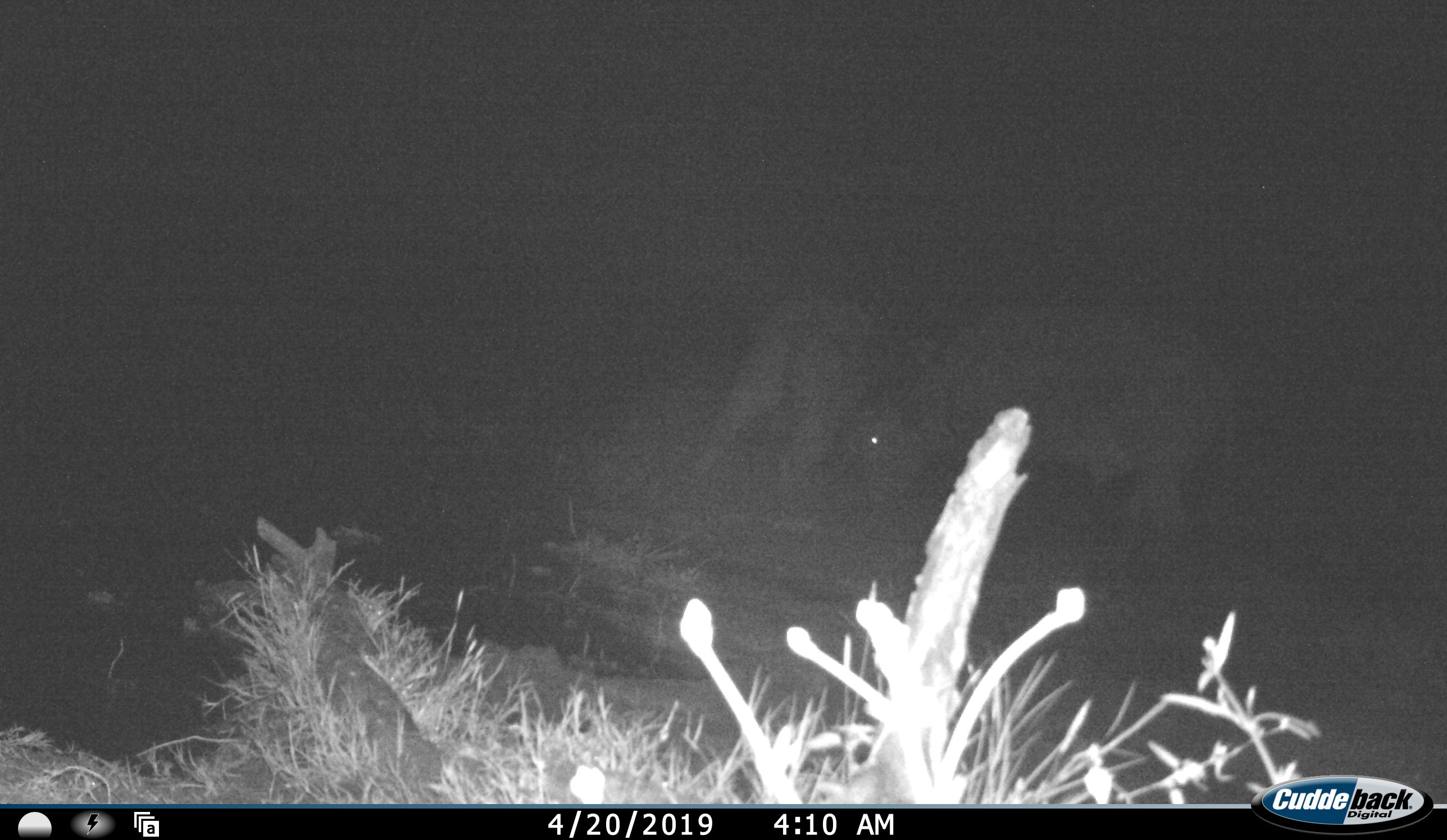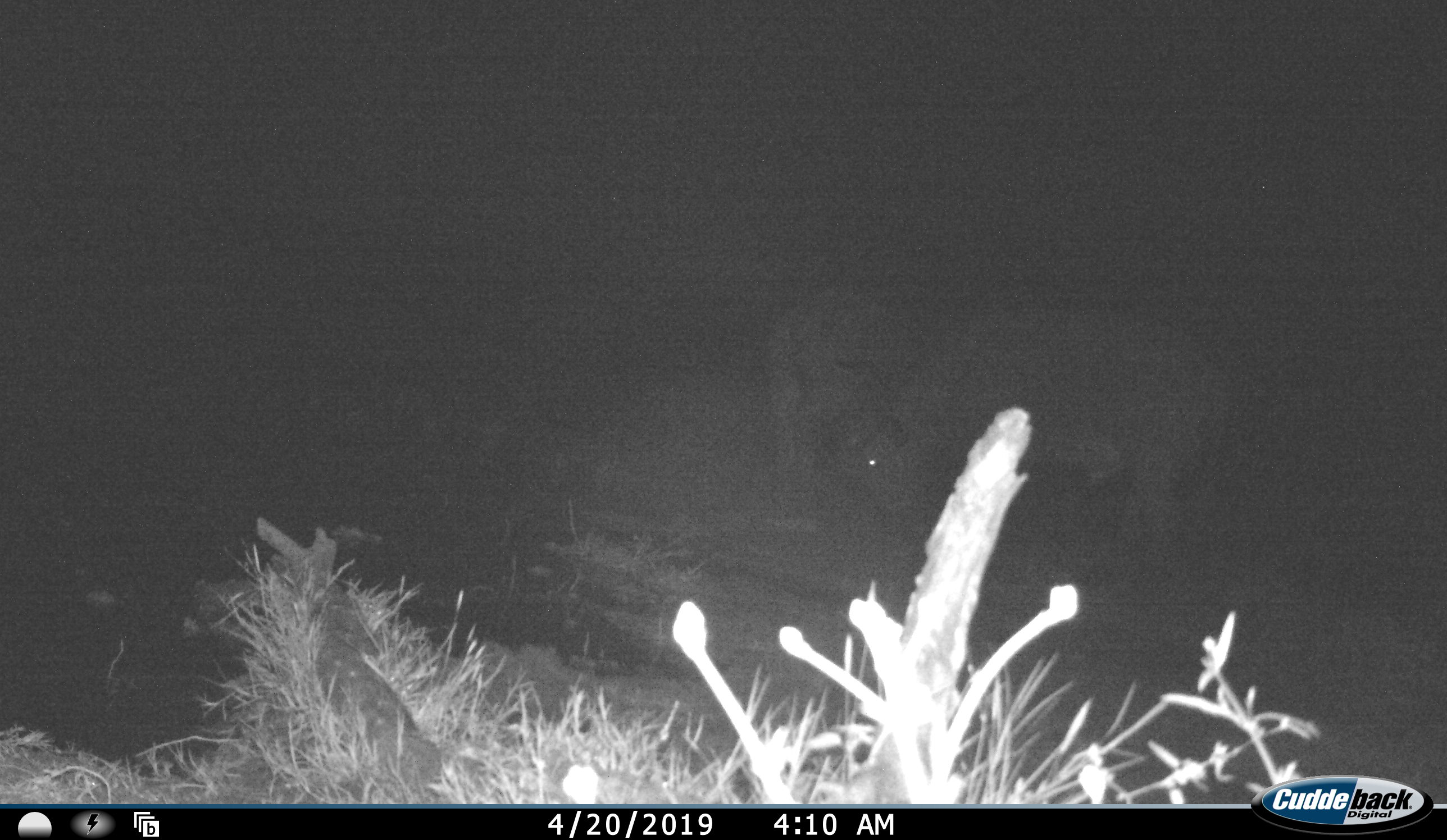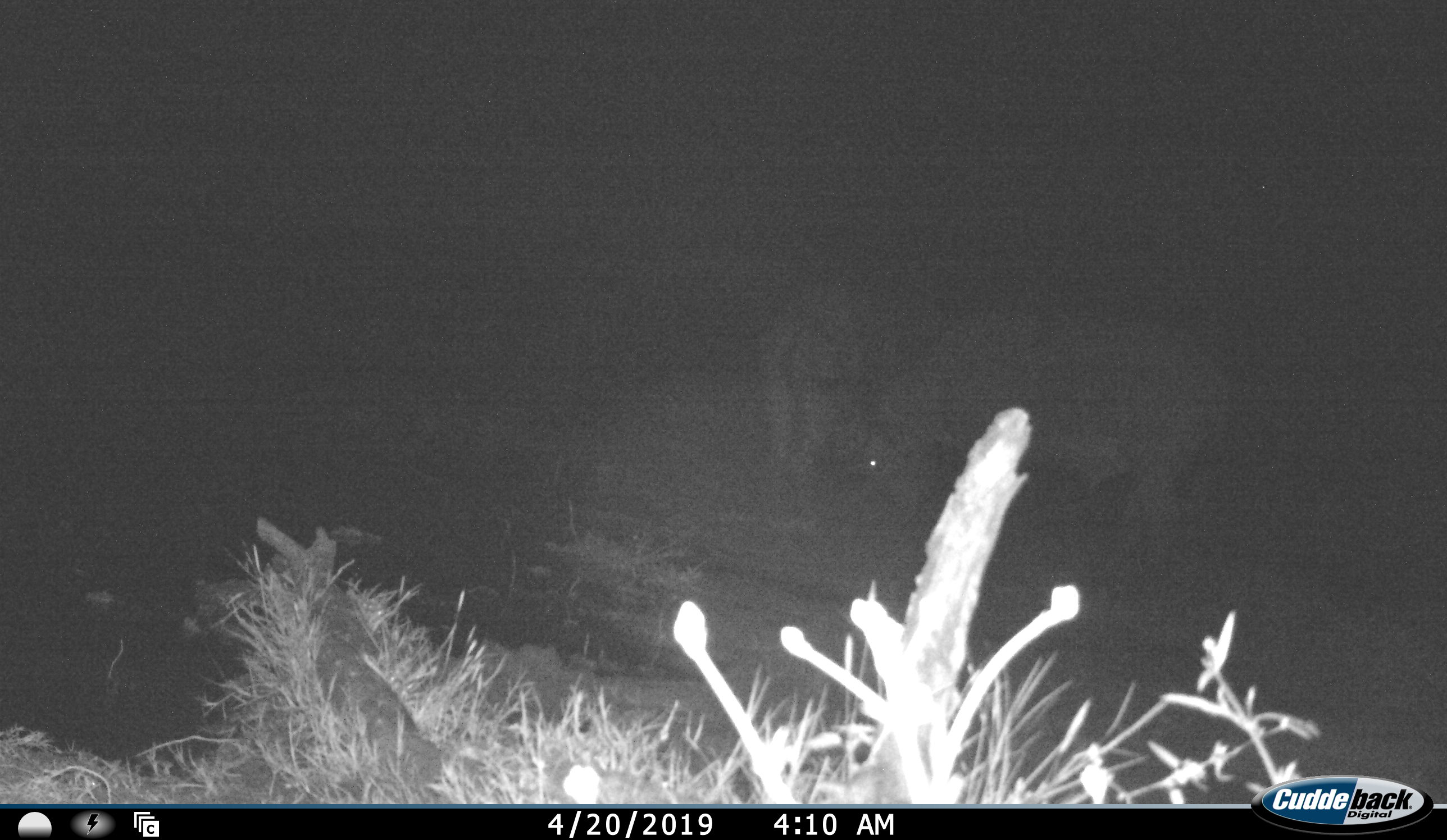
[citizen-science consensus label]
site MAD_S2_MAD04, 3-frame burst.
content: unidentified animal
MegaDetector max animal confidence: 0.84